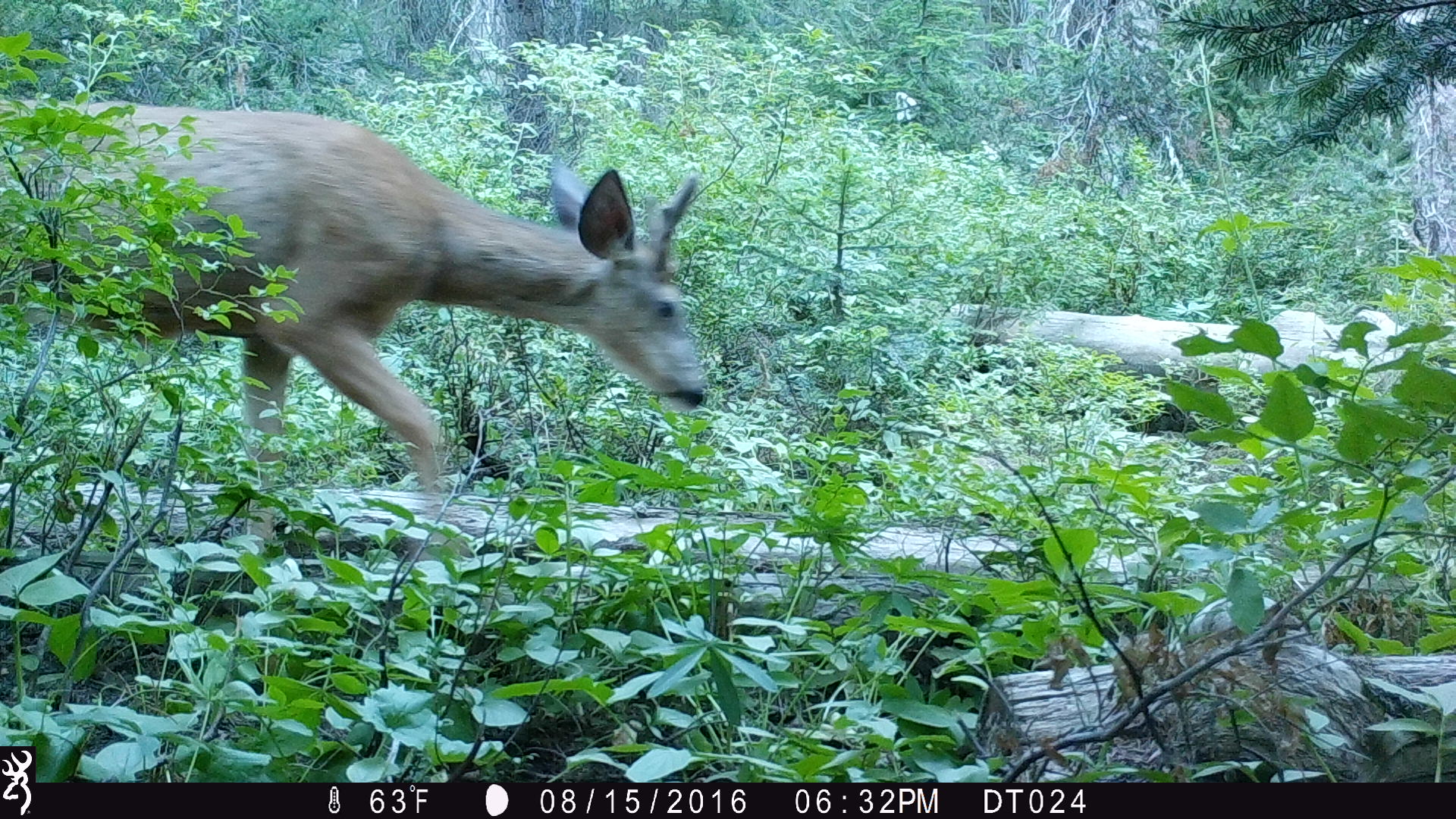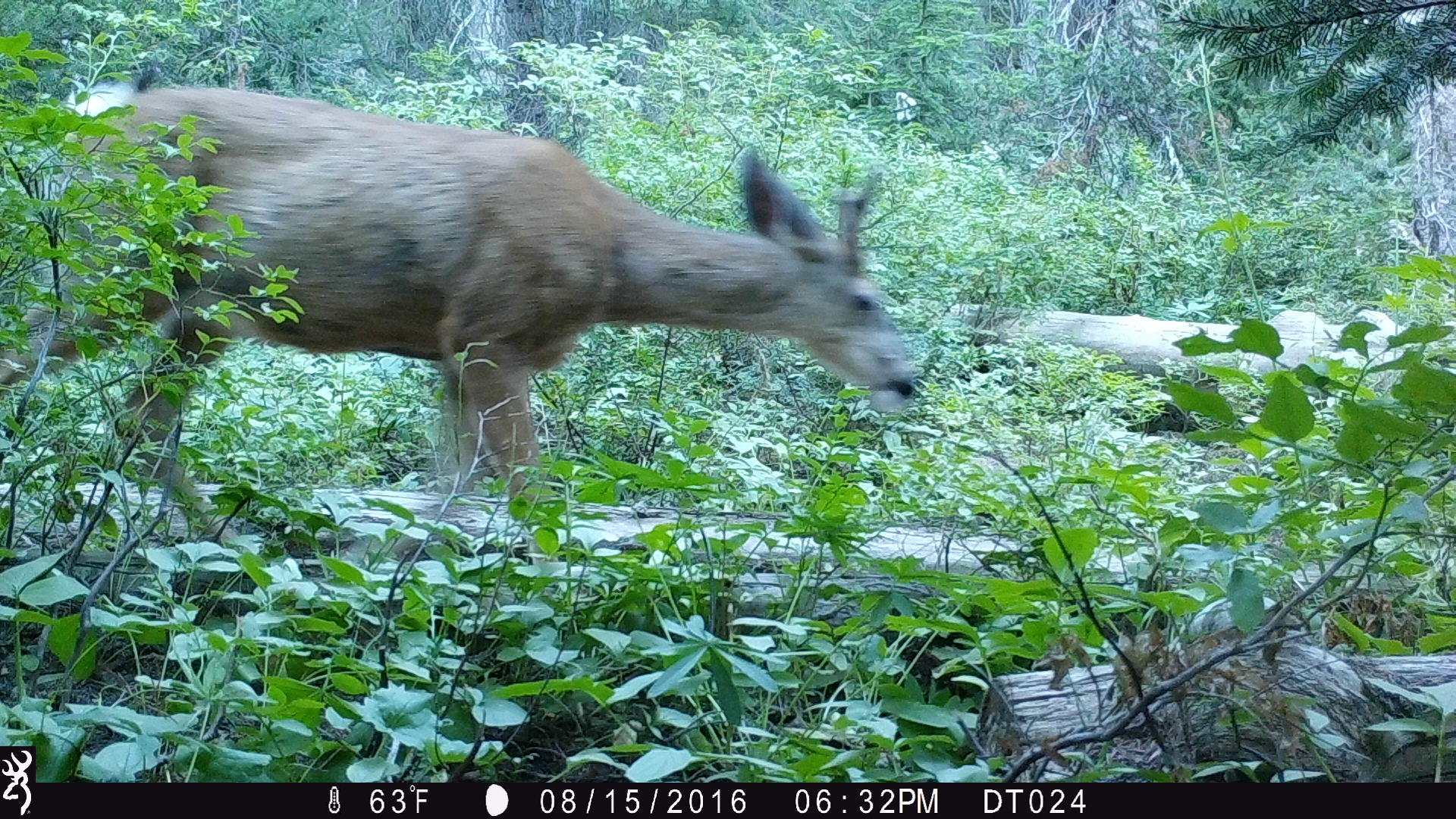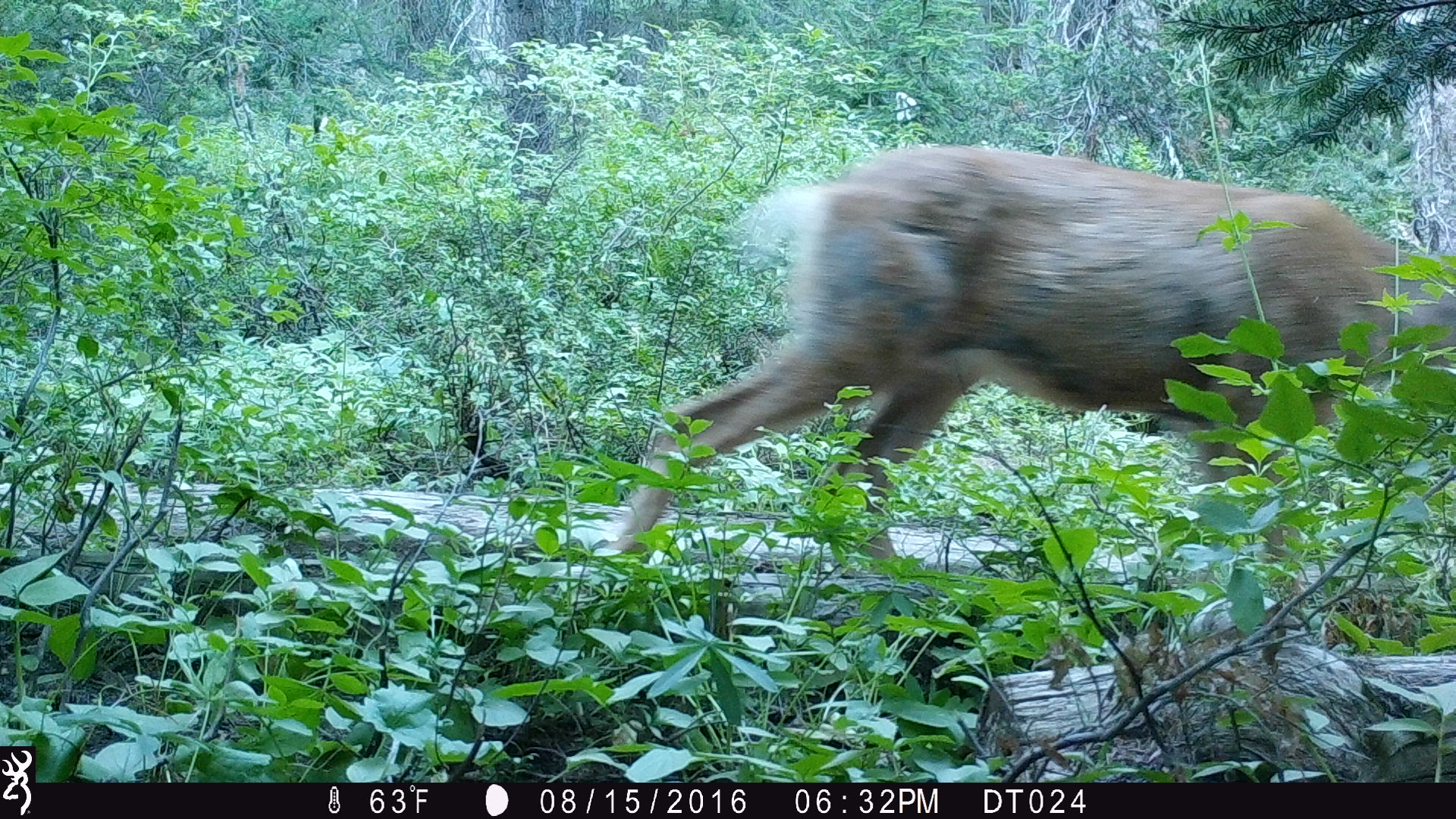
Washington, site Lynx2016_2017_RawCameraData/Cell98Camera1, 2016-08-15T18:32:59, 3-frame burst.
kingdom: Animalia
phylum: Chordata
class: Mammalia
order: Artiodactyla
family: Cervidae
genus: Odocoileus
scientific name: Odocoileus hemionus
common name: mule deer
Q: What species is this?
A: Odocoileus hemionus (mule deer).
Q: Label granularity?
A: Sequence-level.